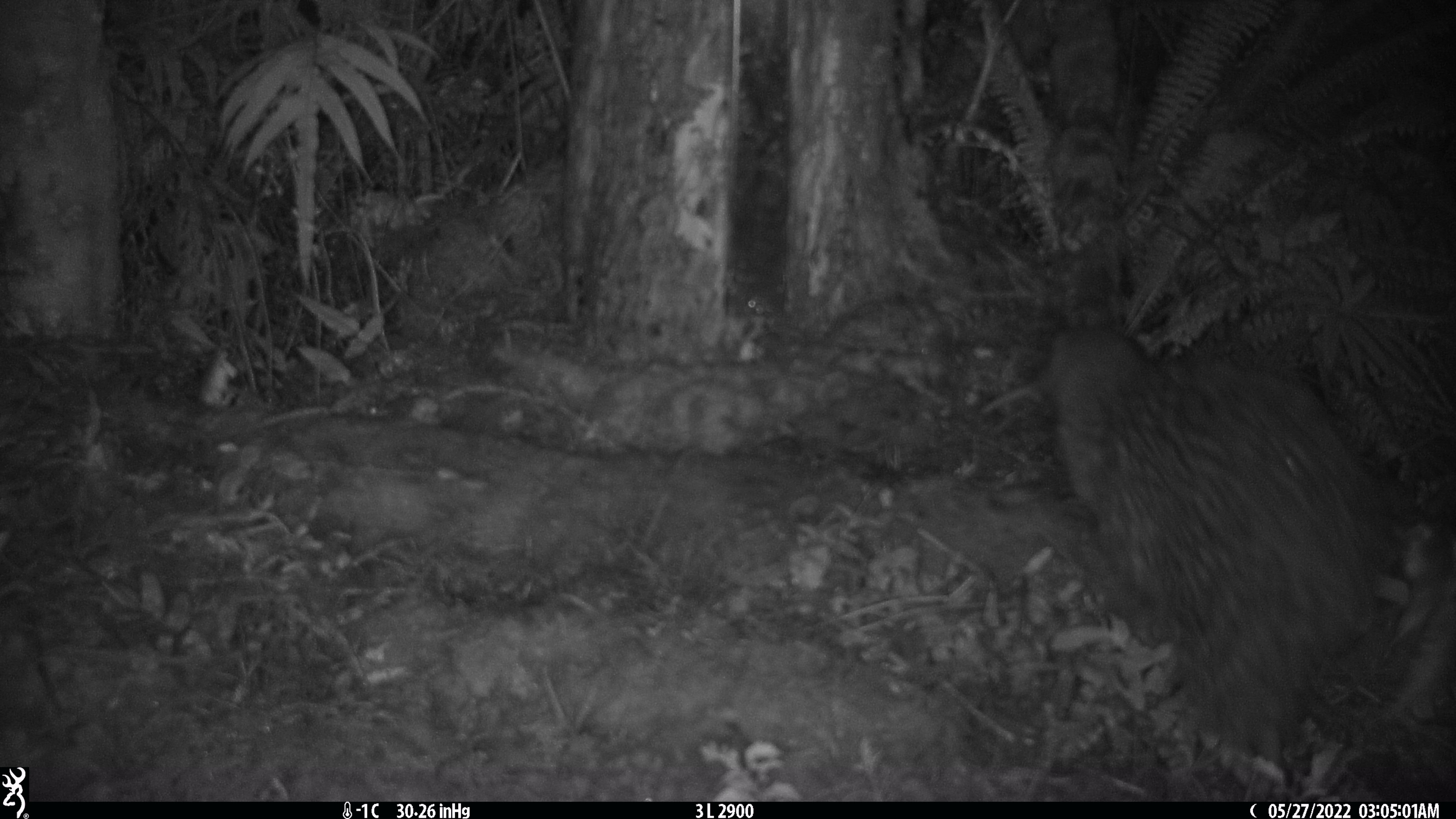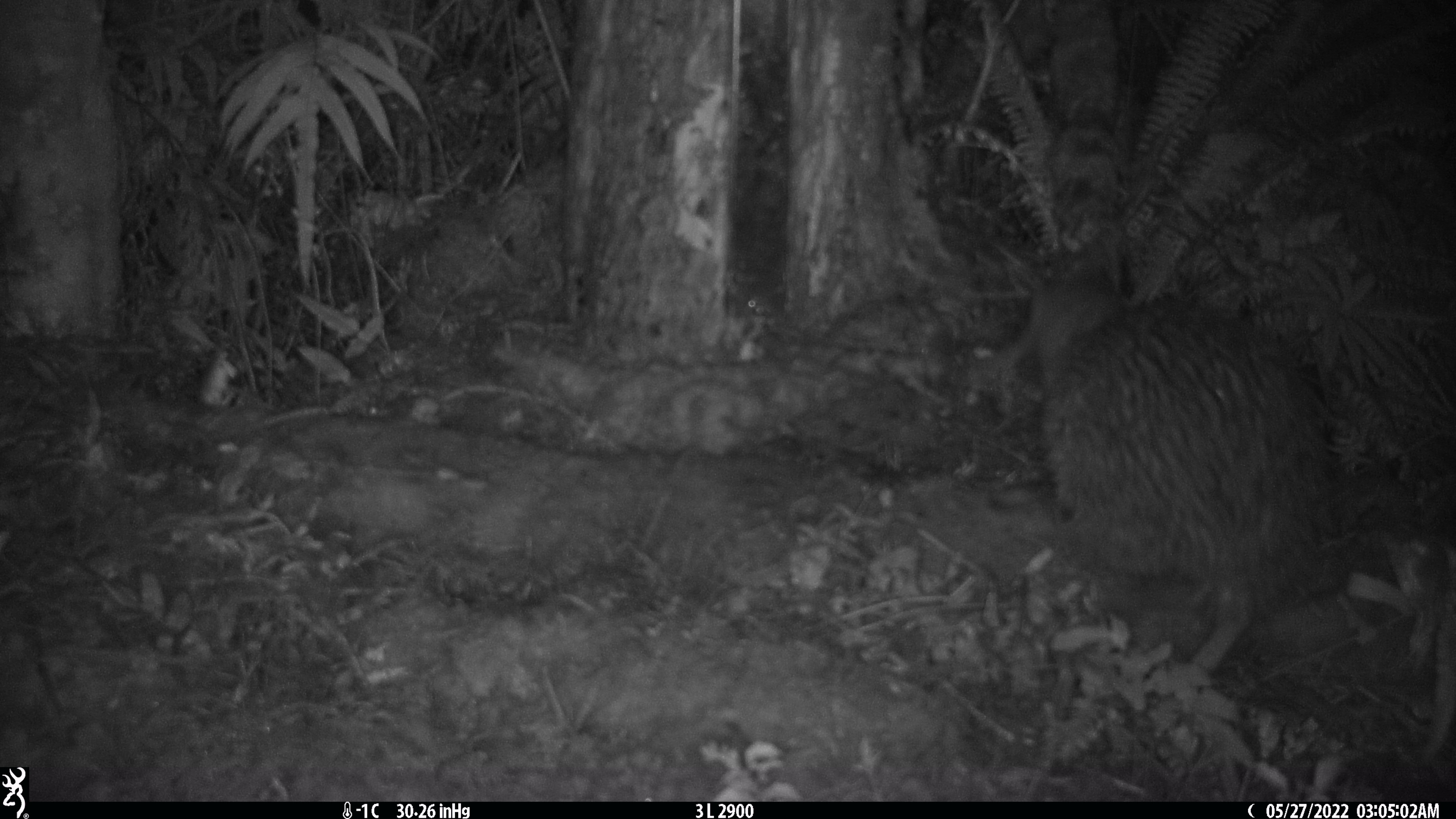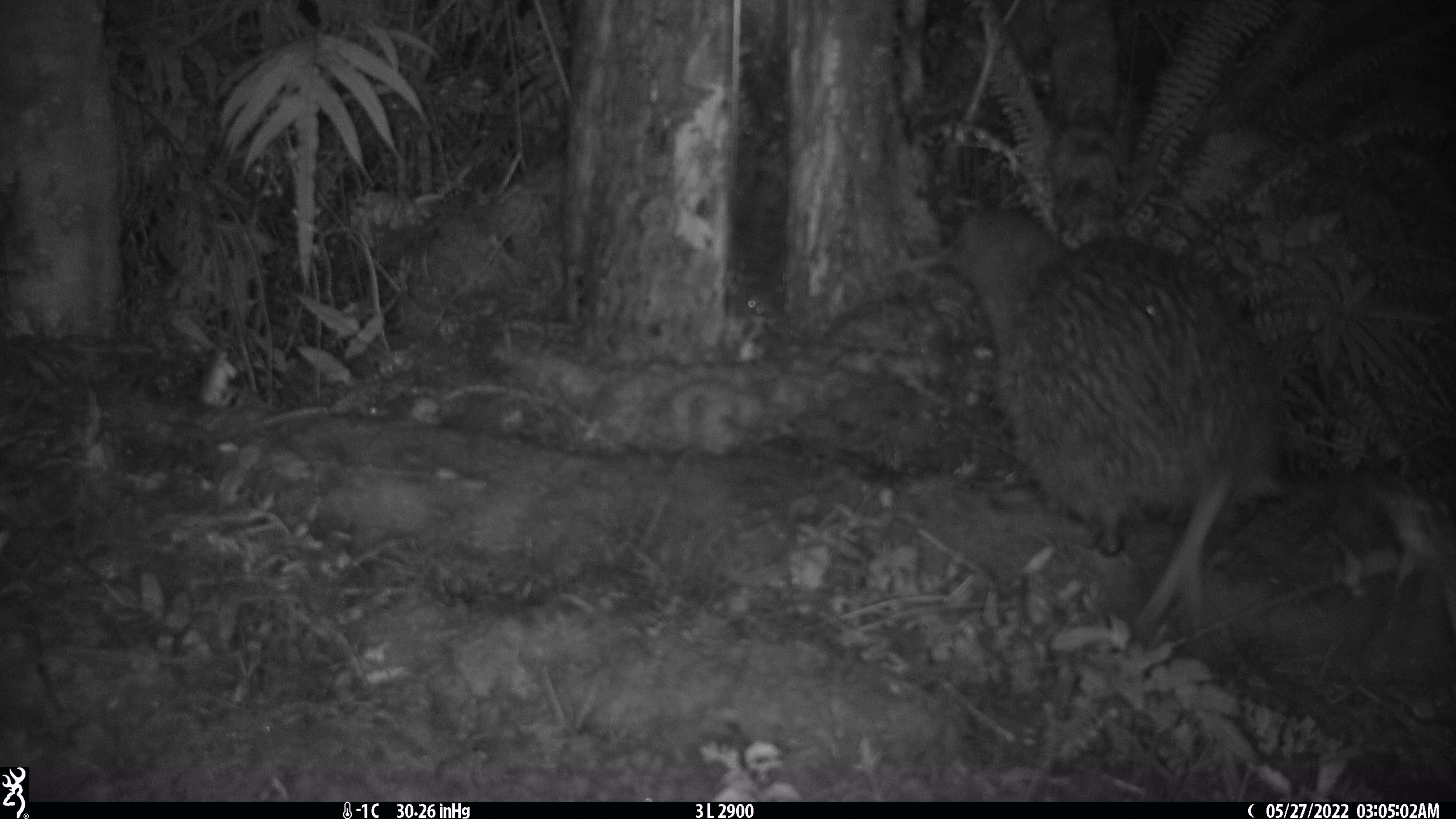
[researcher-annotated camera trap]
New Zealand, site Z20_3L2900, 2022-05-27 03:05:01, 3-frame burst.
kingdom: Animalia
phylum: Chordata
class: Aves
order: Apterygiformes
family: Apterygidae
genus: Apteryx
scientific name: Apteryx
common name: kiwi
Kiwi (Apteryx).